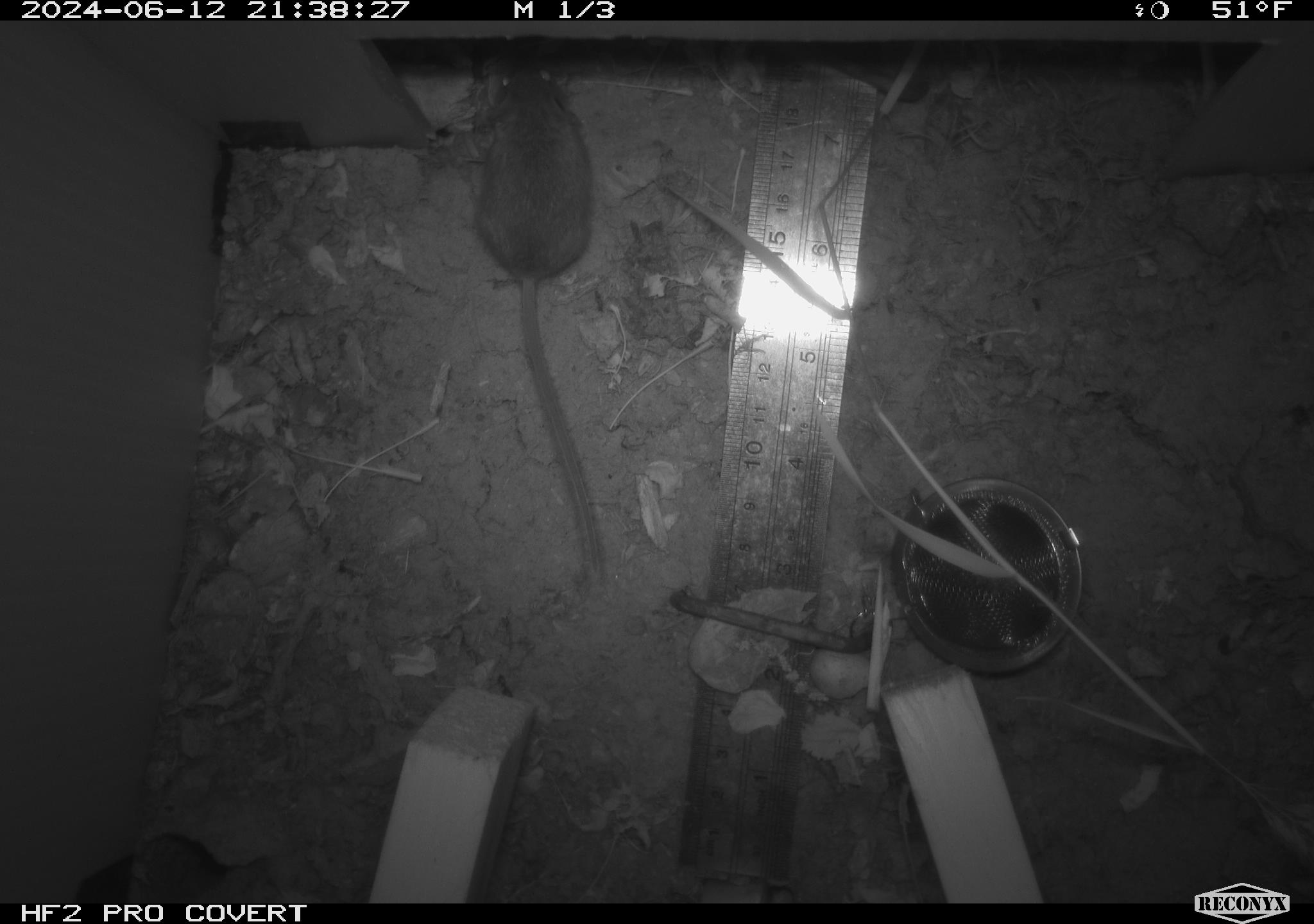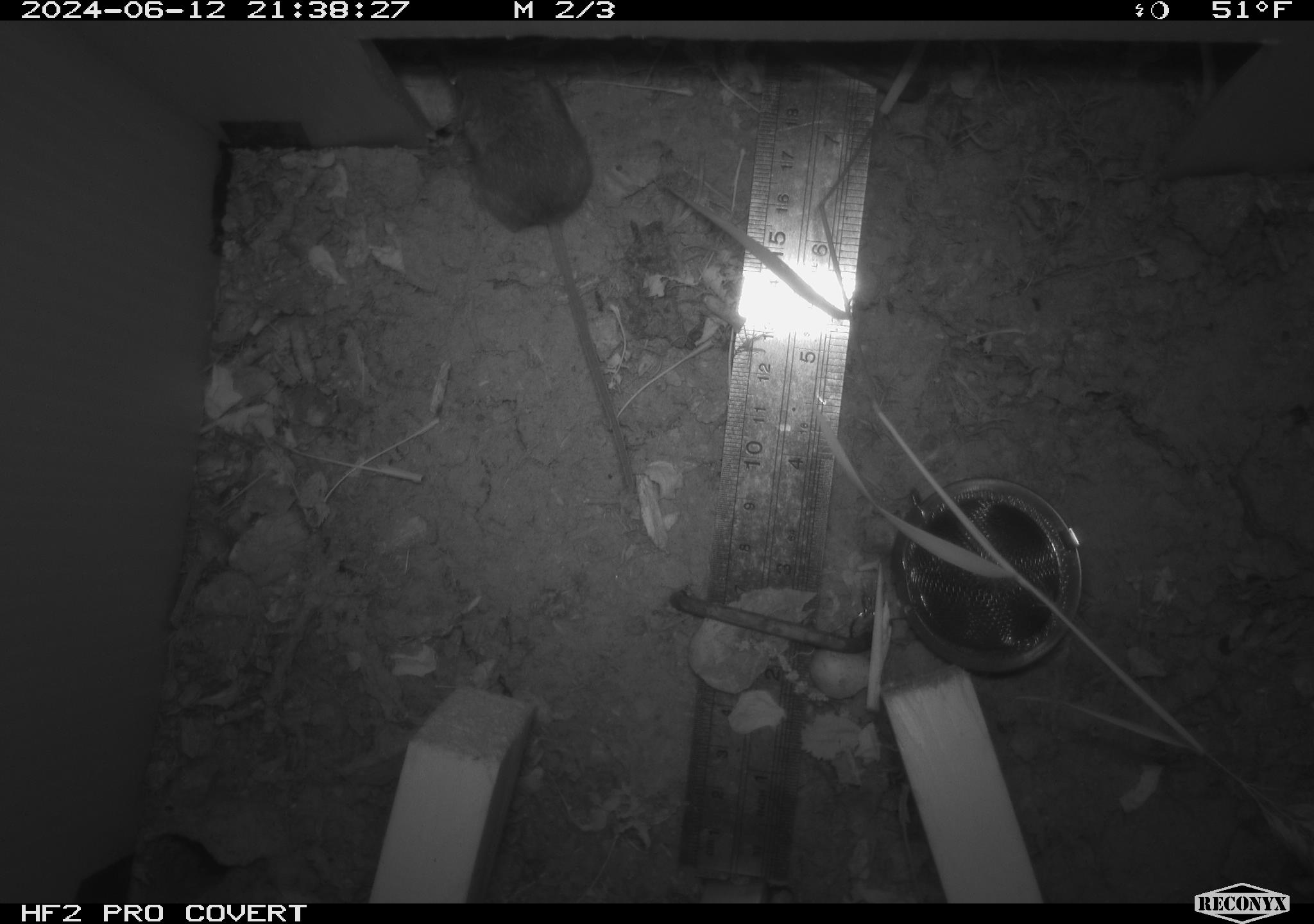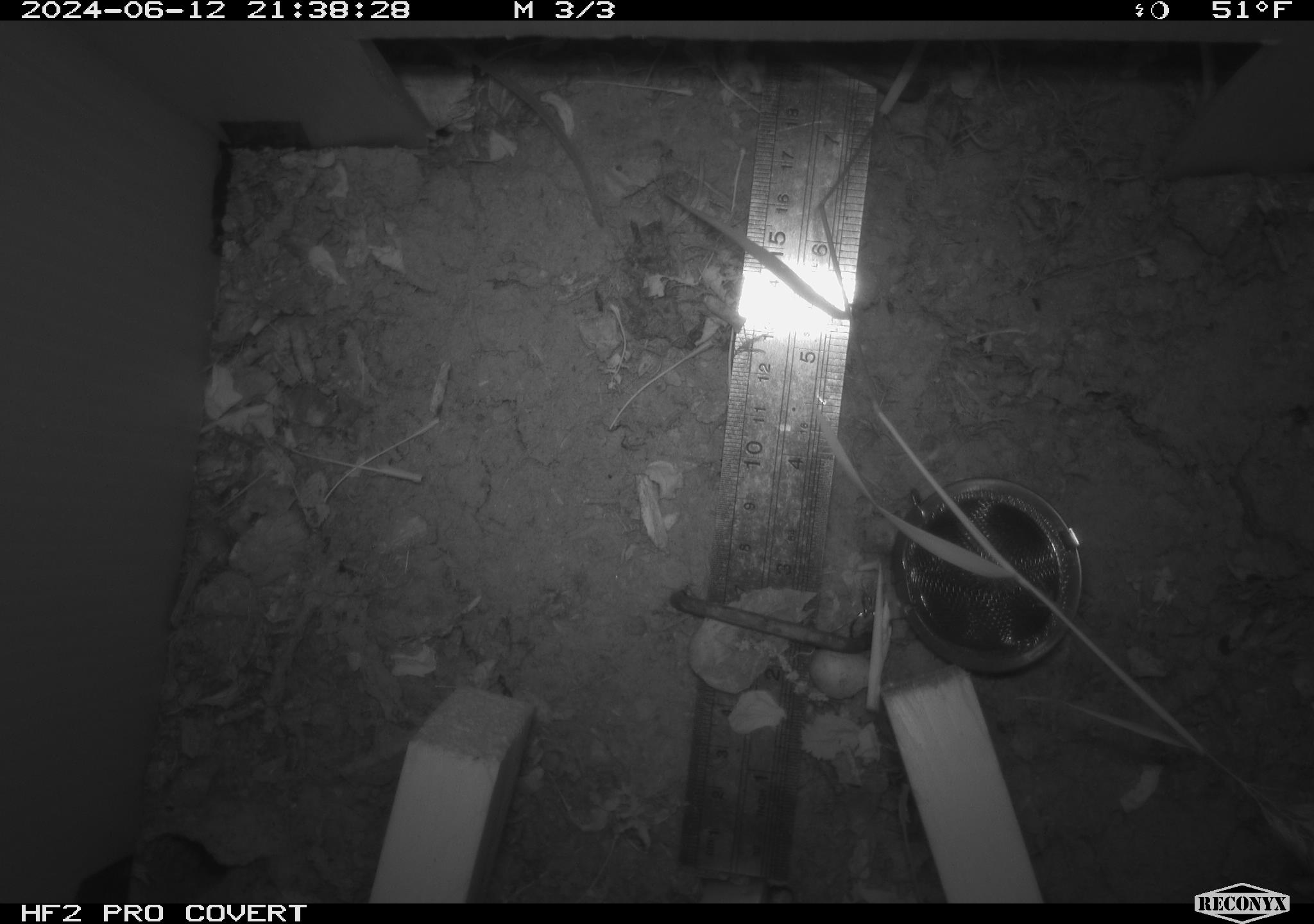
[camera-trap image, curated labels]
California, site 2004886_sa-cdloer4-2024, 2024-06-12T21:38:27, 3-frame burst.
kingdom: Animalia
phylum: Chordata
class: Mammalia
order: Rodentia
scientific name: Rodentia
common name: rodent